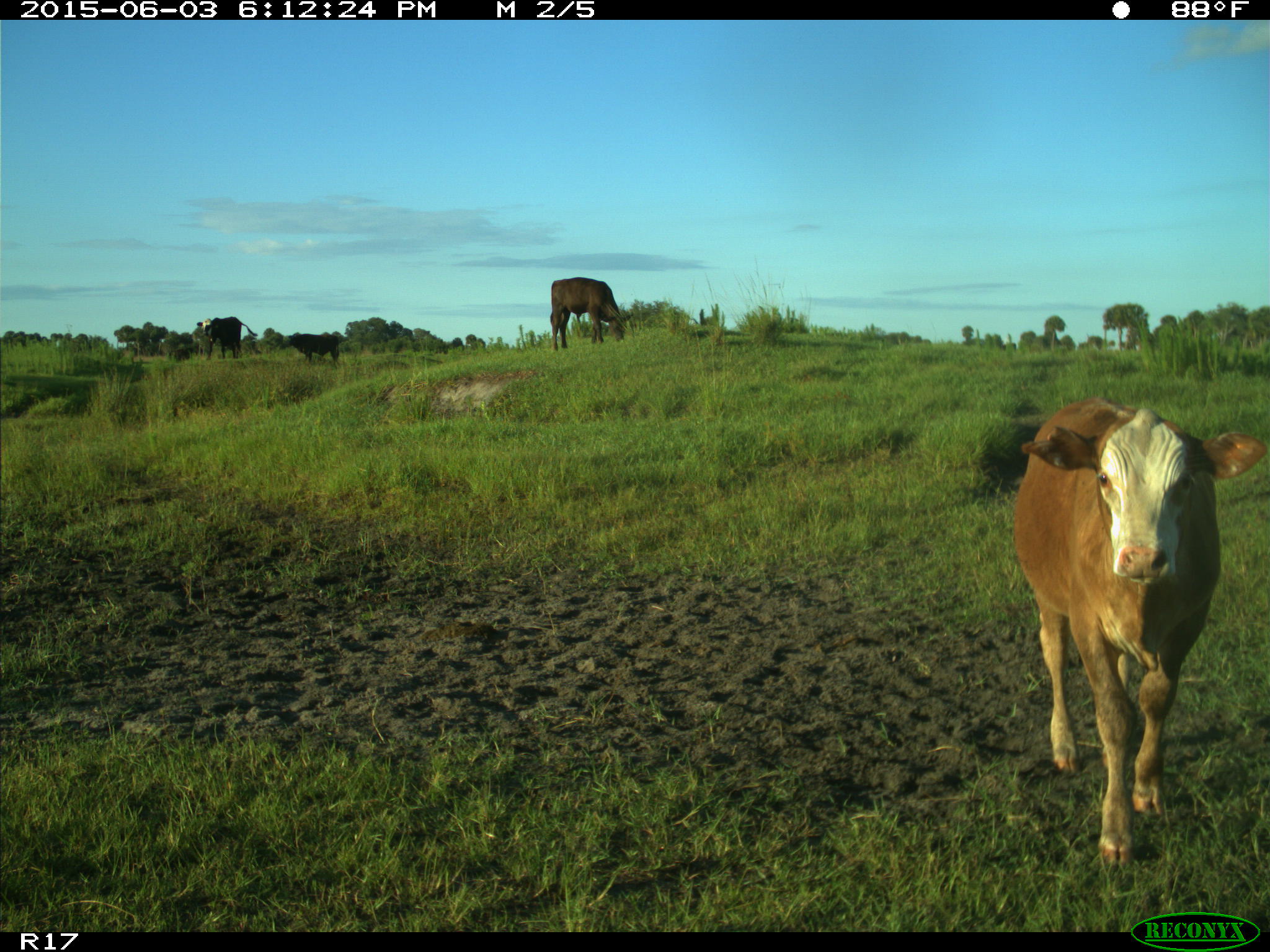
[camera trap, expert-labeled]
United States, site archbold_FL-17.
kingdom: Animalia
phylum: Chordata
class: Mammalia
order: Artiodactyla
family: Bovidae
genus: Bos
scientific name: Bos taurus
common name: domestic cow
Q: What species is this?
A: Bos taurus (domestic cow).